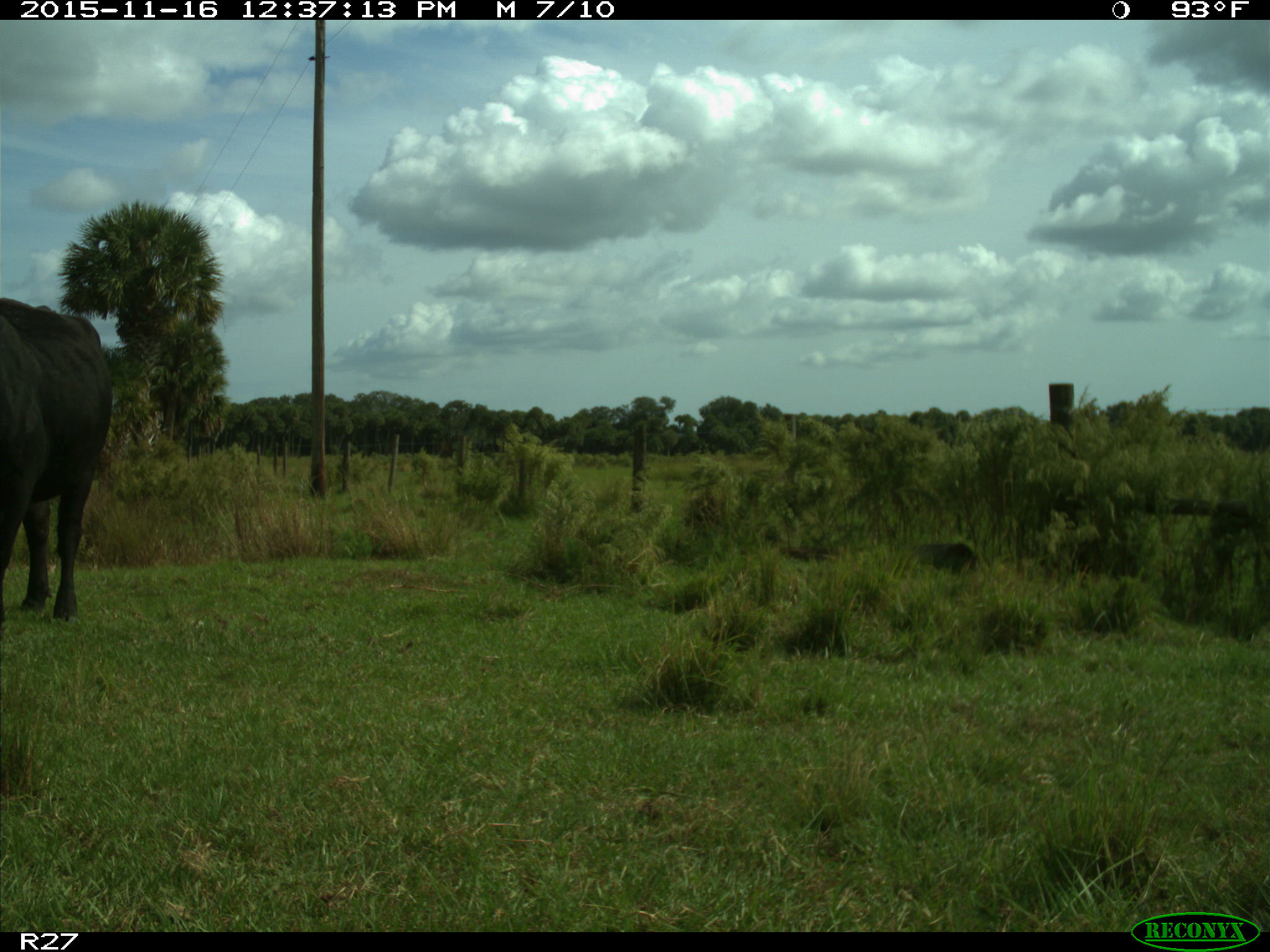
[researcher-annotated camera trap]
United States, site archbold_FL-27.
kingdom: Animalia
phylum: Chordata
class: Mammalia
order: Artiodactyla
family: Bovidae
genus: Bos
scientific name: Bos taurus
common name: domestic cow